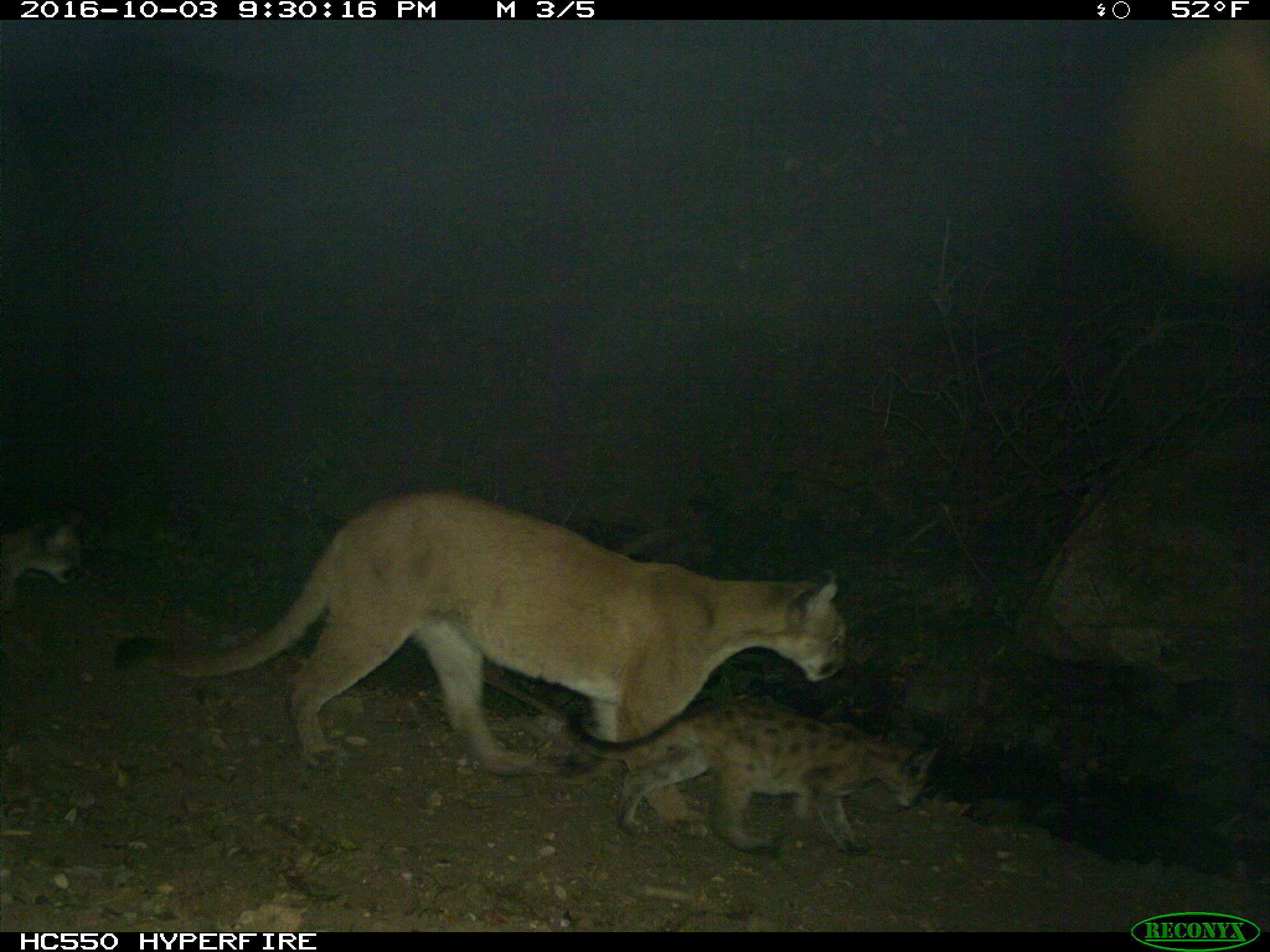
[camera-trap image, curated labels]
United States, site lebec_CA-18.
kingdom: Animalia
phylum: Chordata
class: Mammalia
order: Carnivora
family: Felidae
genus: Puma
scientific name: Puma concolor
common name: mountain lion